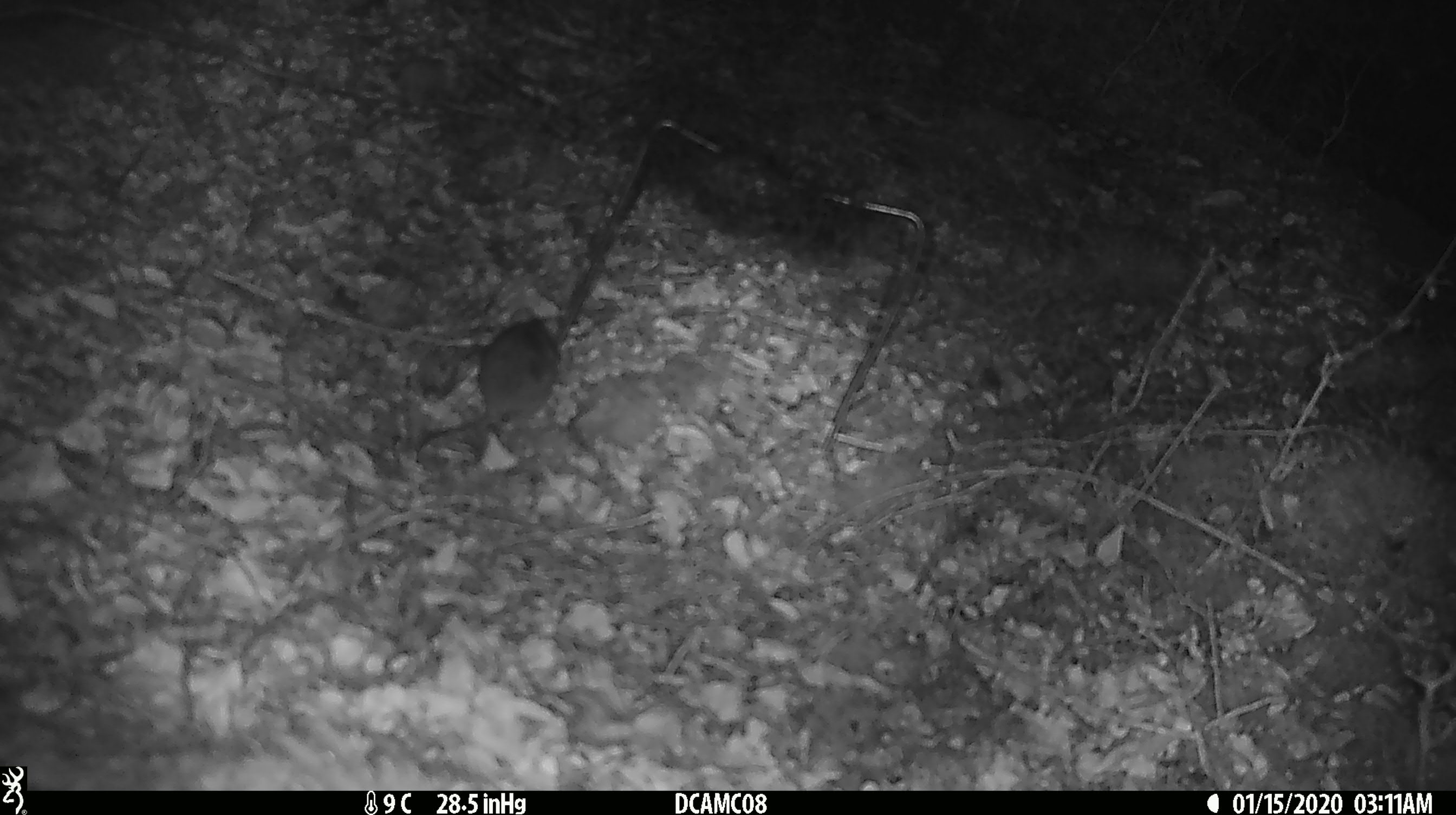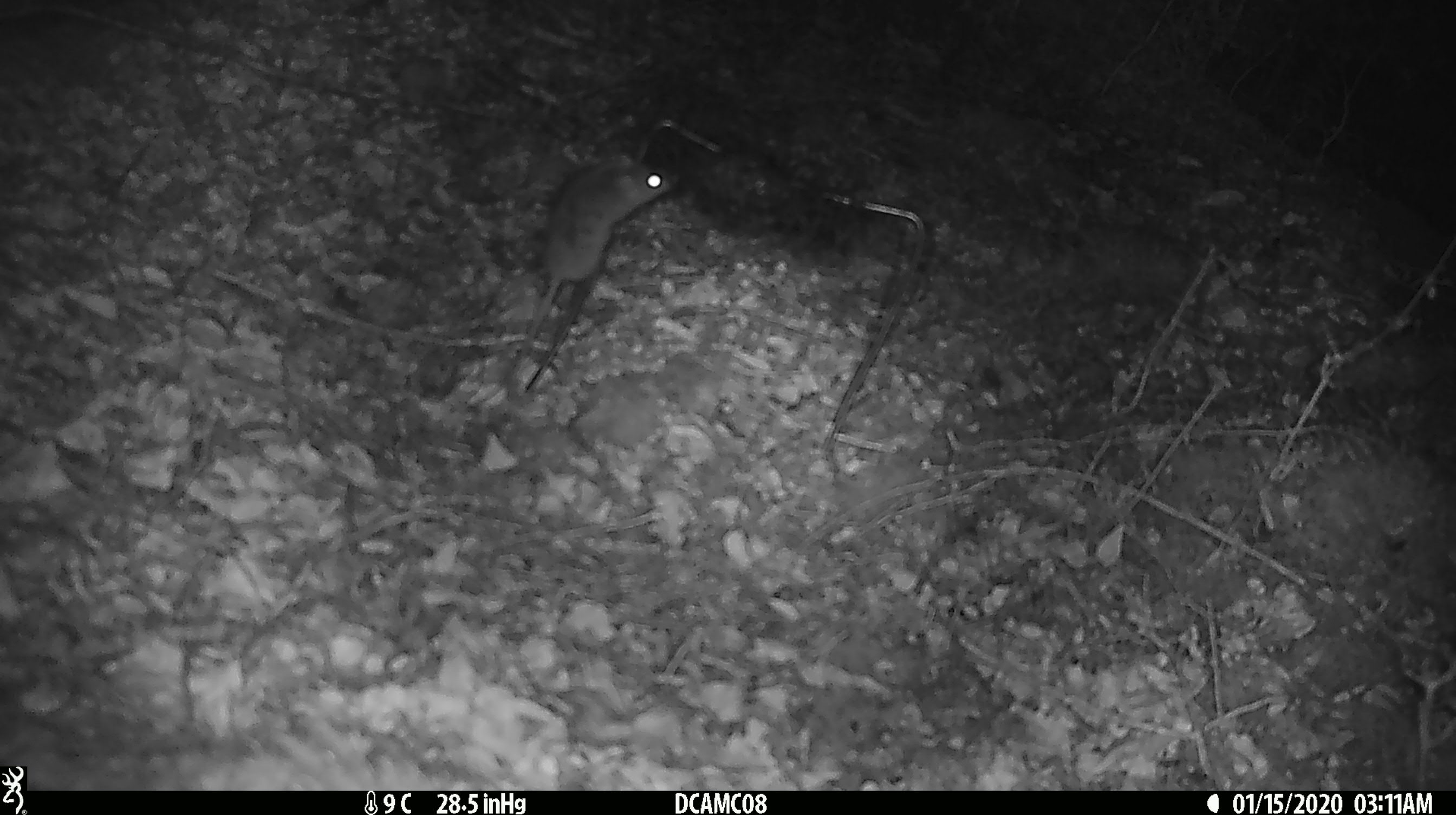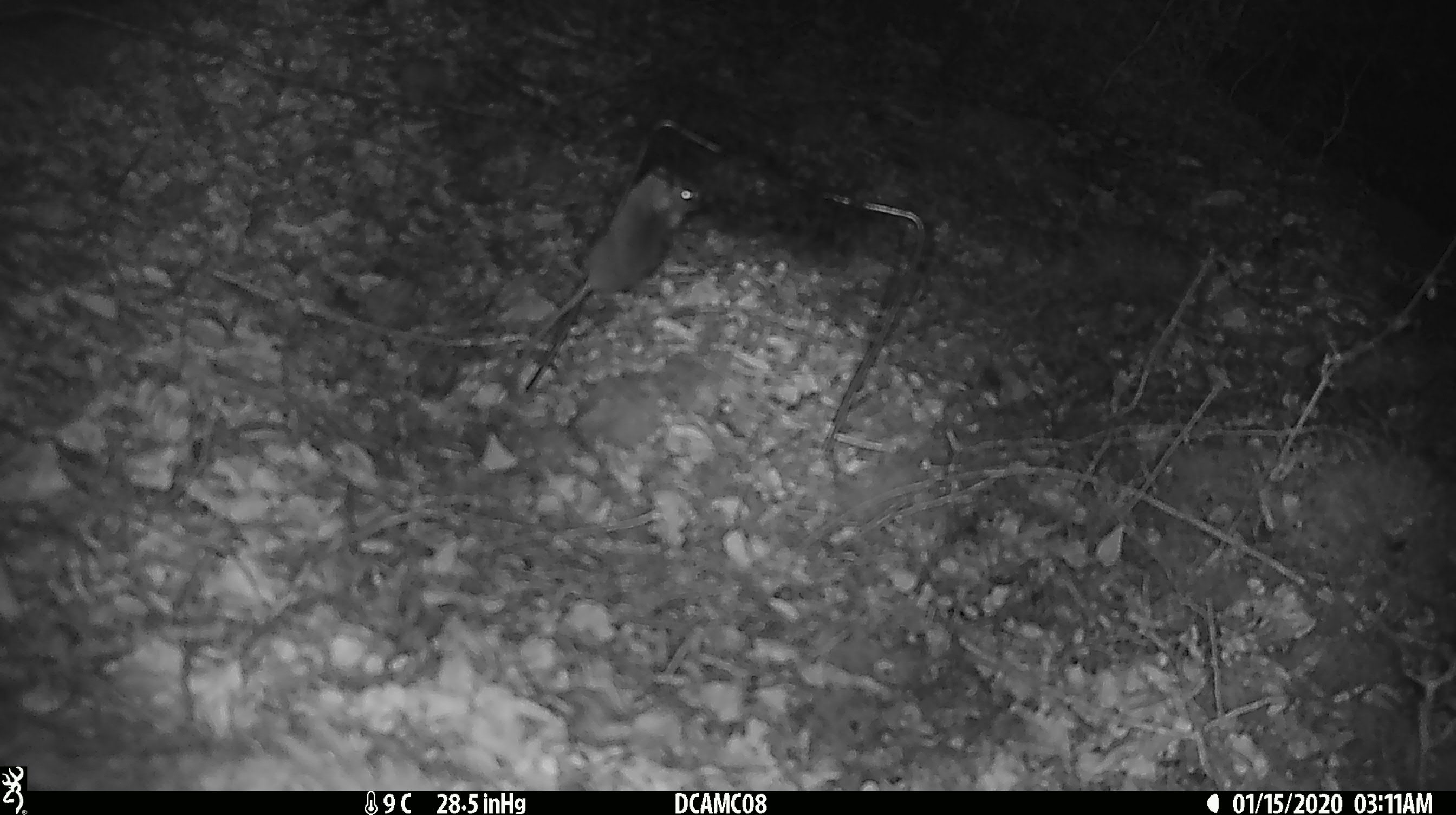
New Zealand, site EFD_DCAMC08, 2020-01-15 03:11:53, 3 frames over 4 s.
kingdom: Animalia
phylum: Chordata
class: Mammalia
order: Rodentia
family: Muridae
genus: Mus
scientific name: Mus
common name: mouse